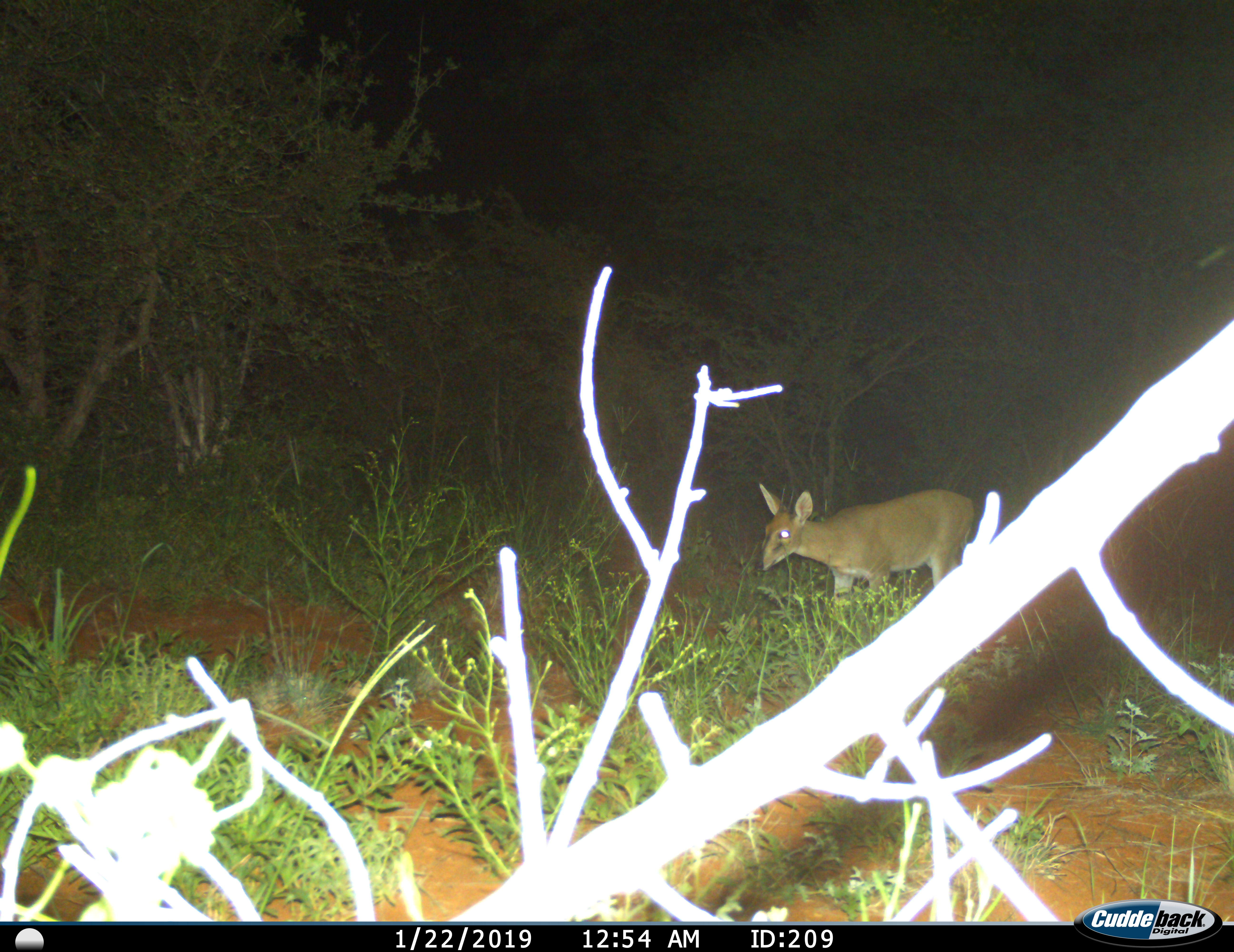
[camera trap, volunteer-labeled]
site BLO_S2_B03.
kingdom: Animalia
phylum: Chordata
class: Mammalia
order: Artiodactyla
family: Bovidae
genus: Sylvicapra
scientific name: Sylvicapra grimmia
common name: common duiker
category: duikercommongrey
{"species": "duikercommongrey (common duiker) (Sylvicapra grimmia)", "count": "1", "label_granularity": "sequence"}